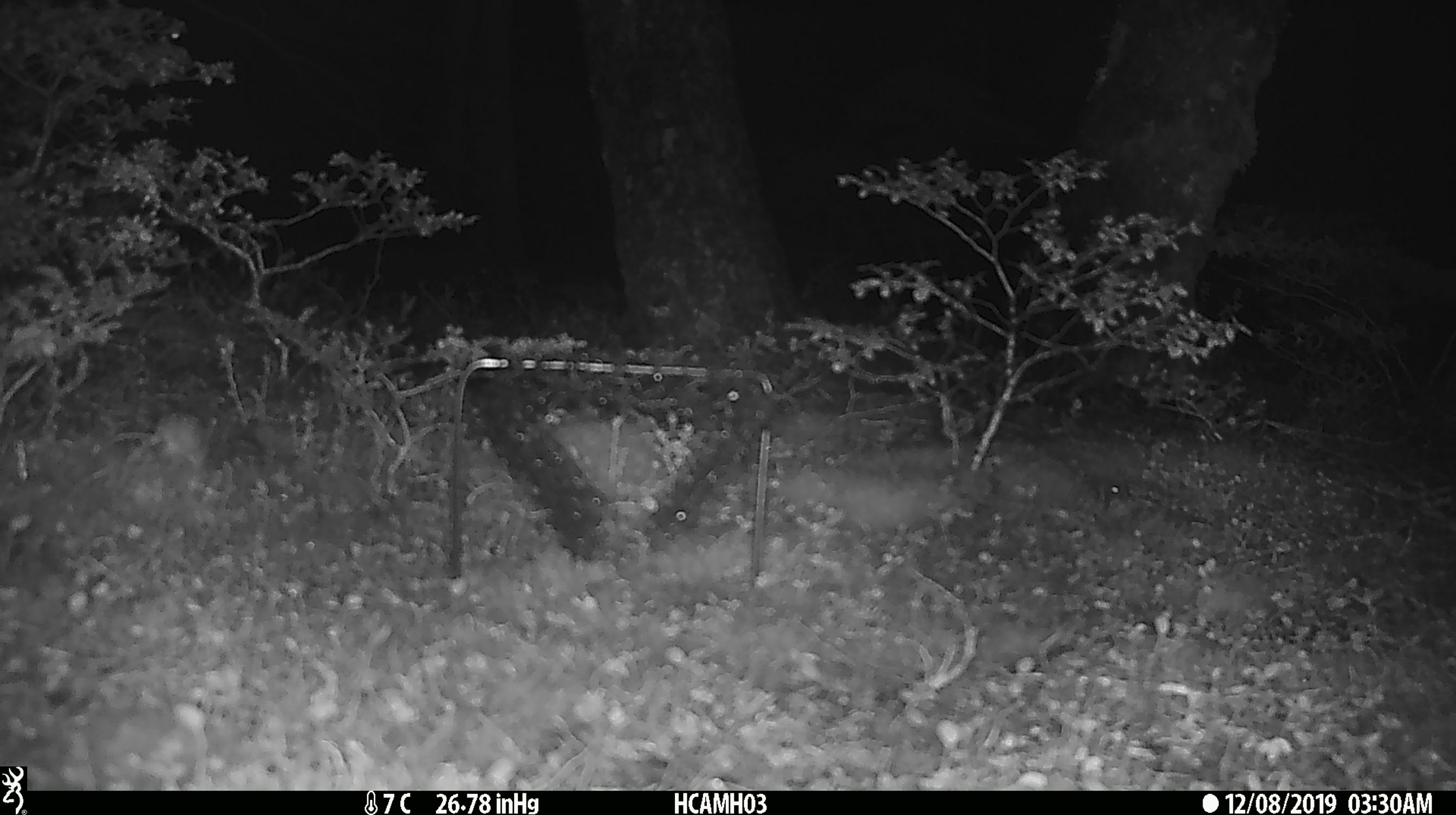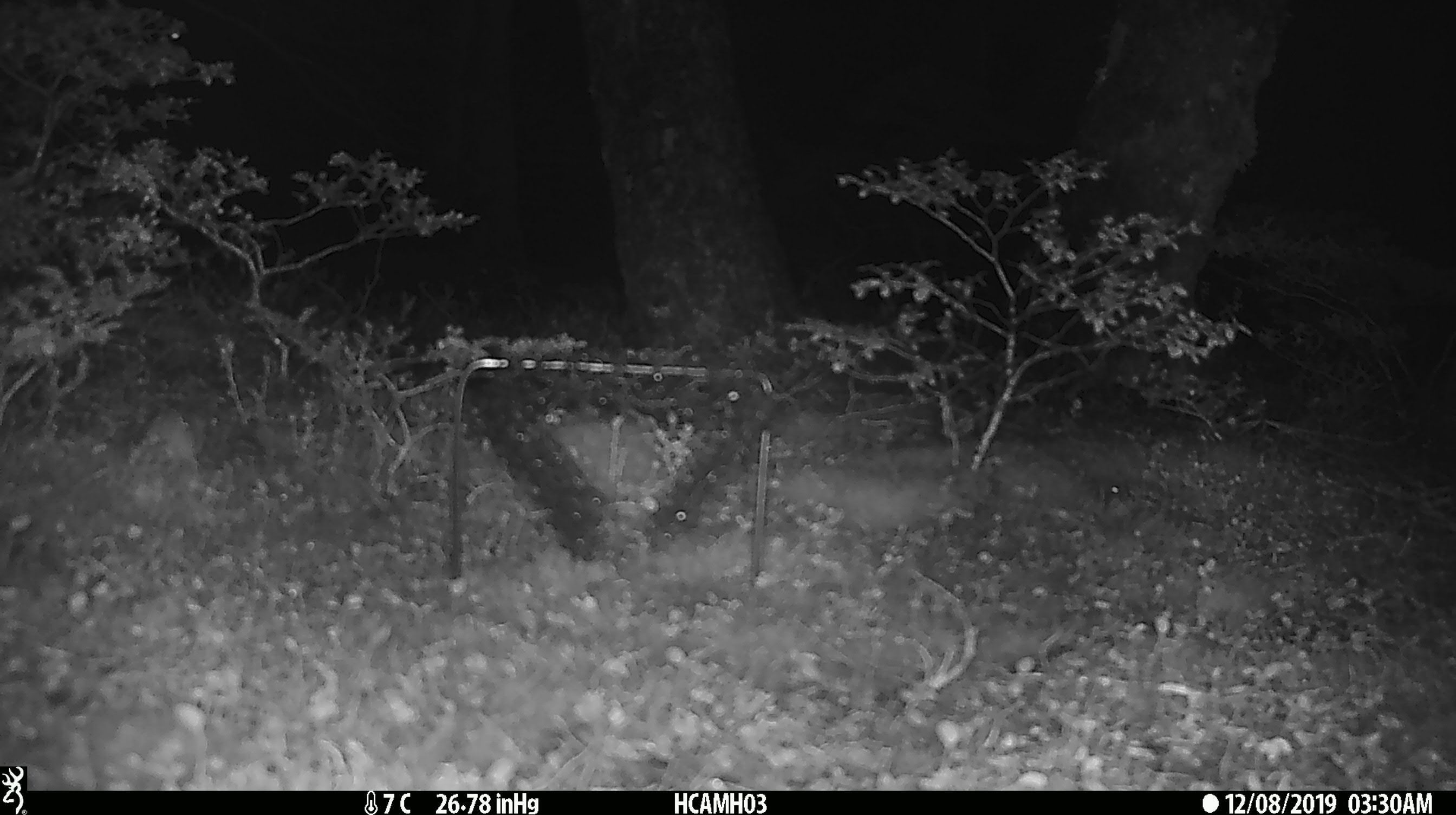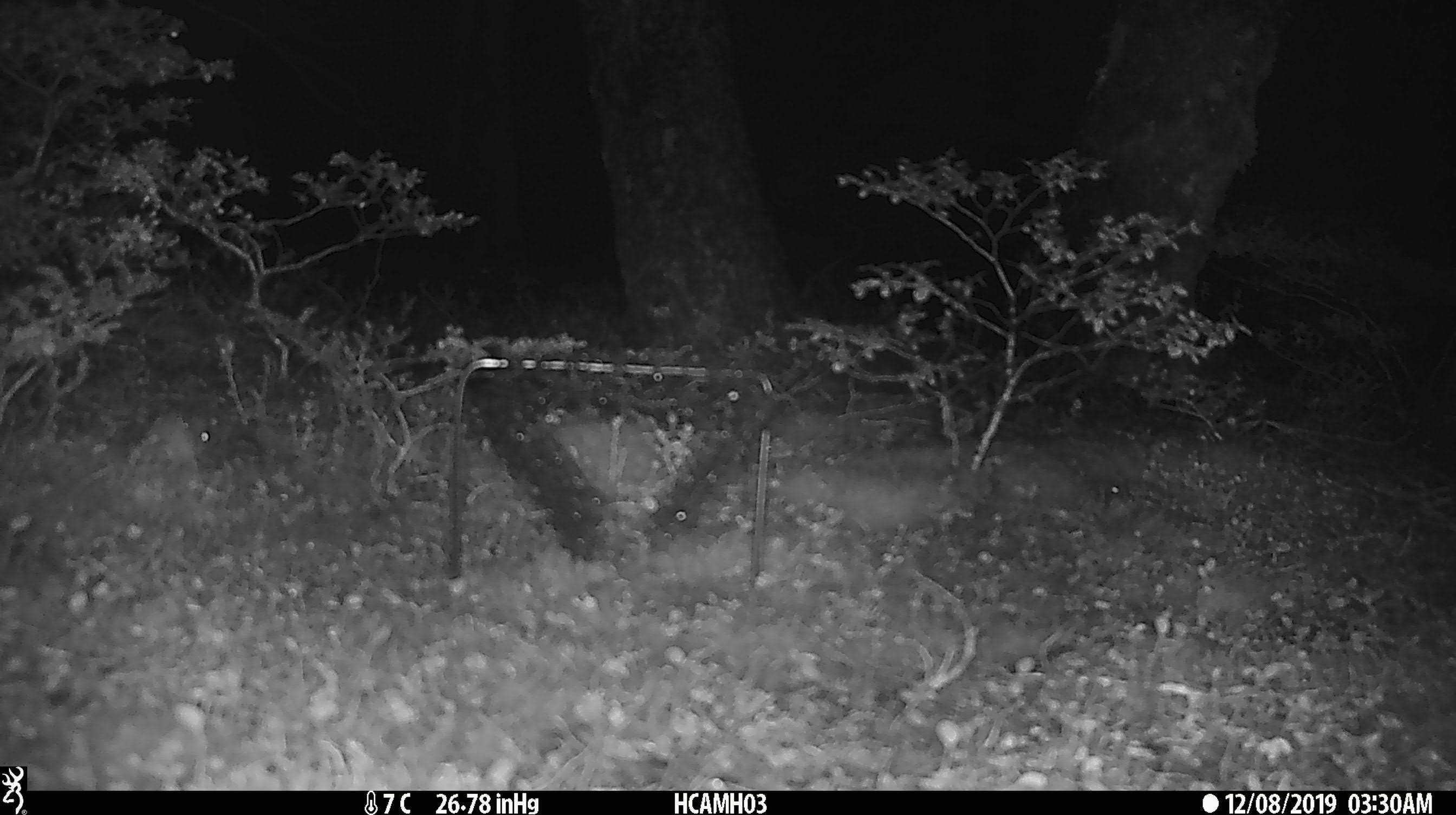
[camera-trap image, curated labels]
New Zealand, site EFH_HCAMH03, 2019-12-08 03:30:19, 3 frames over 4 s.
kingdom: Animalia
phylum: Chordata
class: Mammalia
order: Rodentia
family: Muridae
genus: Mus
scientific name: Mus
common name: mouse